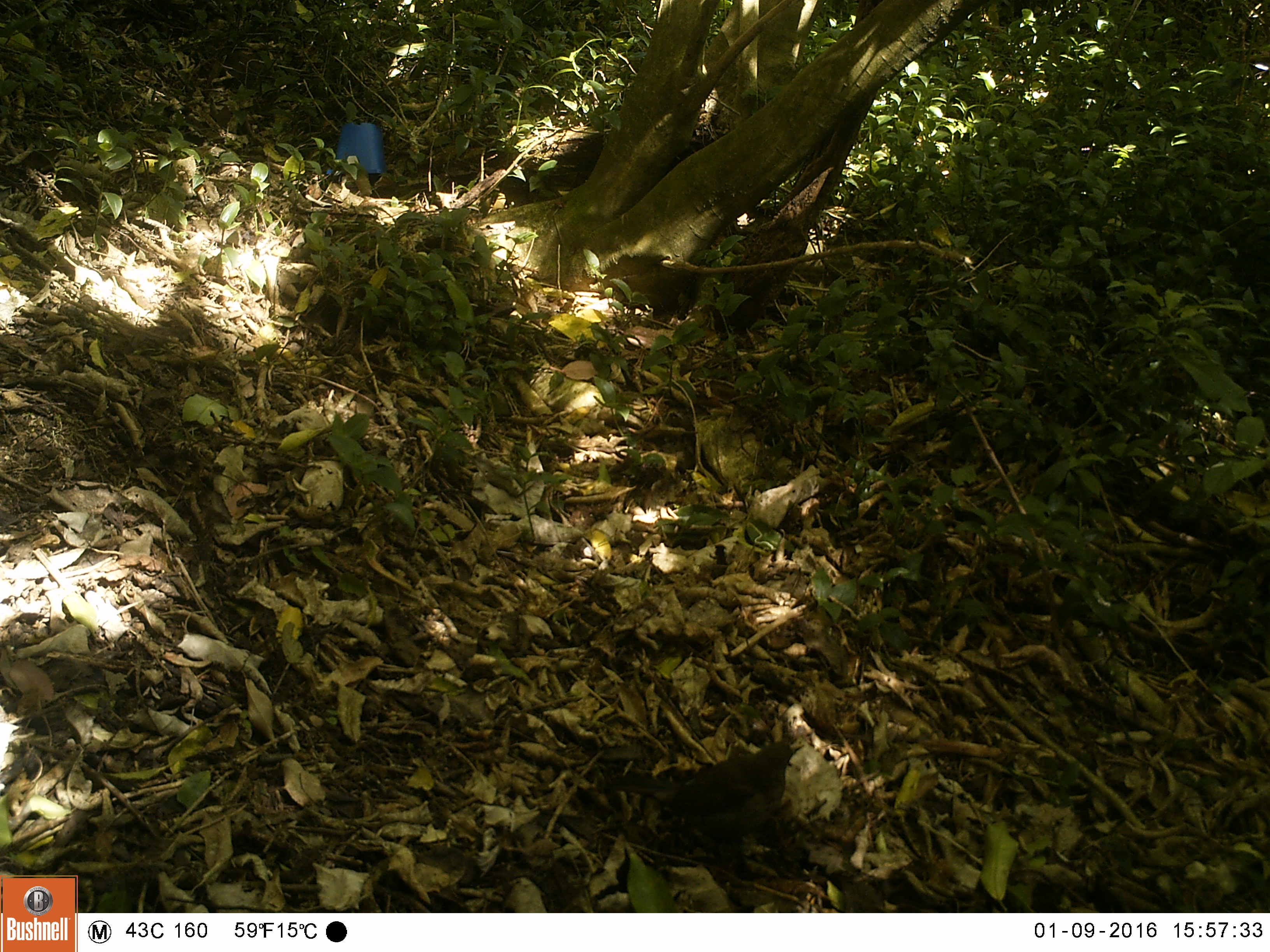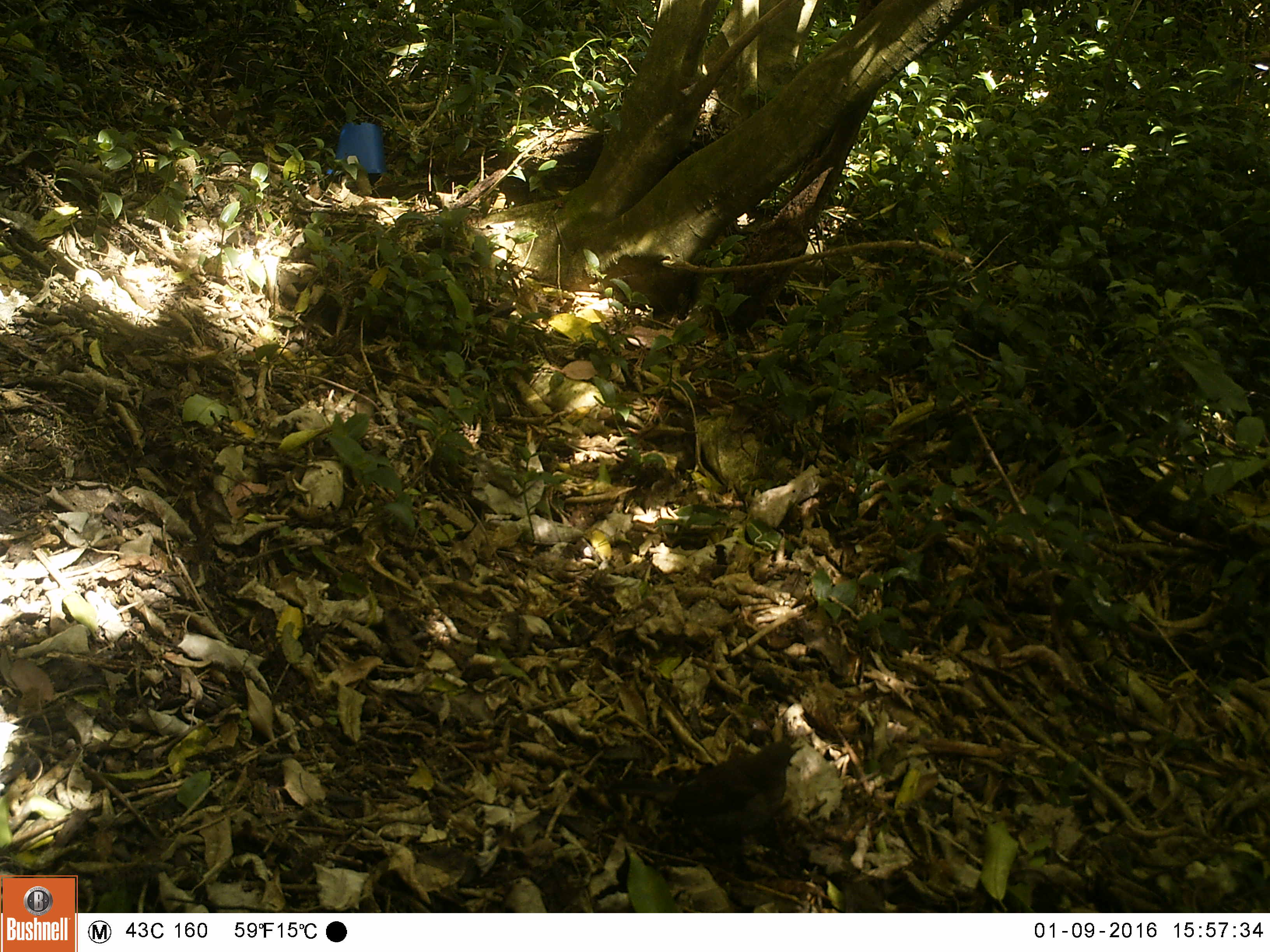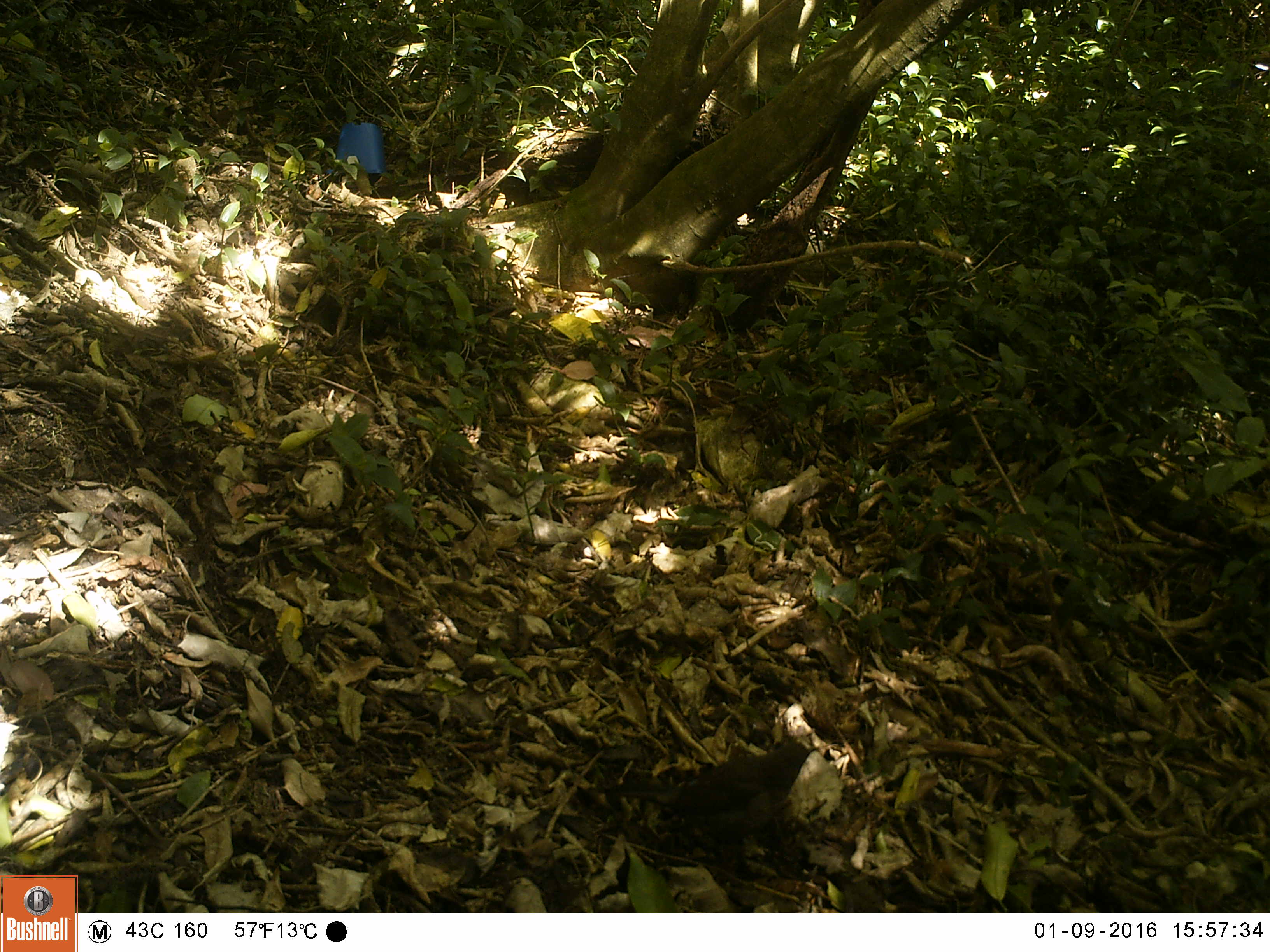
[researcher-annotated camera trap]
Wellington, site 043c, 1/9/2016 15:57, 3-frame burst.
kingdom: Animalia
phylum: Chordata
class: Aves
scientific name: Aves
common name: bird